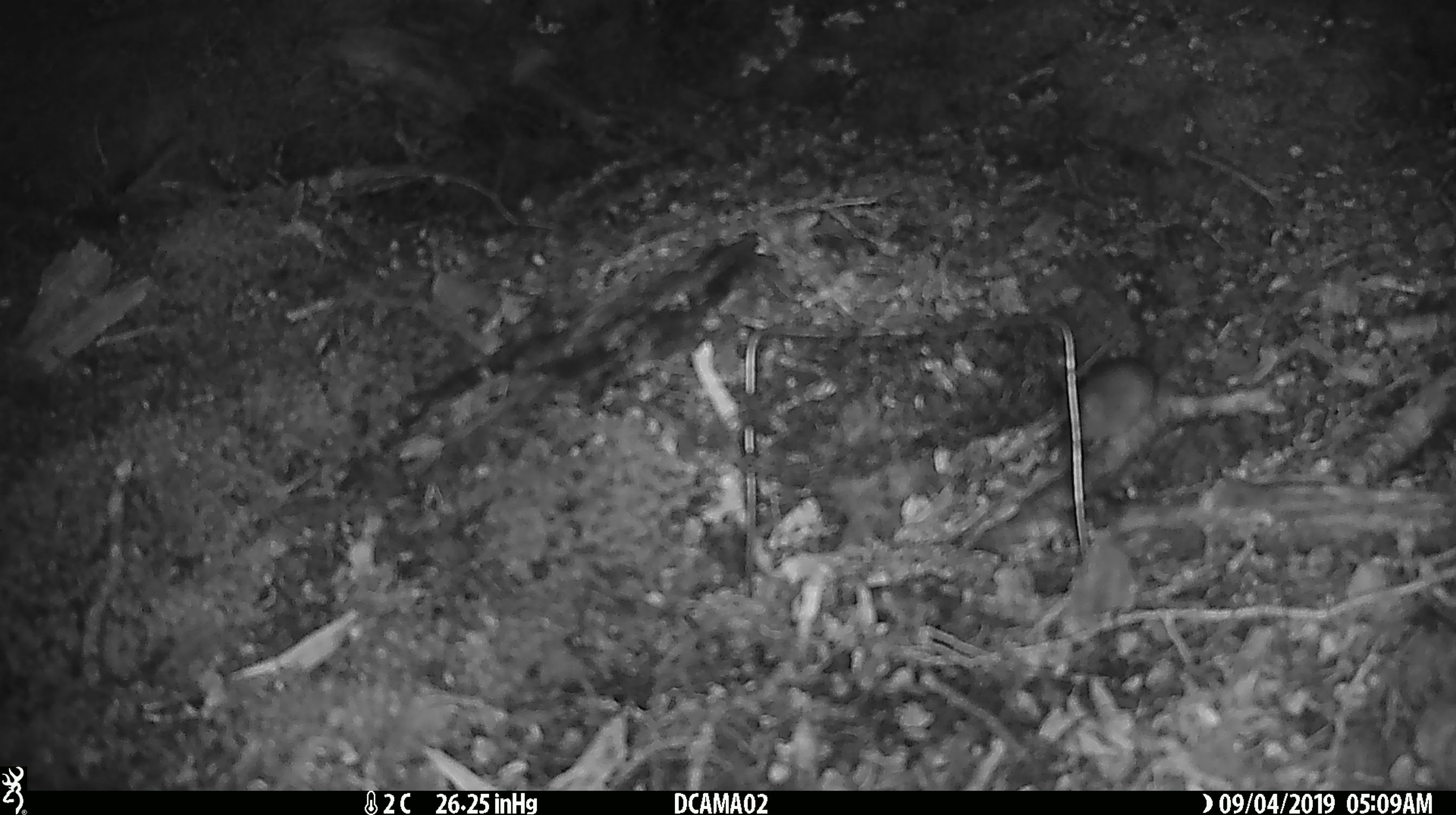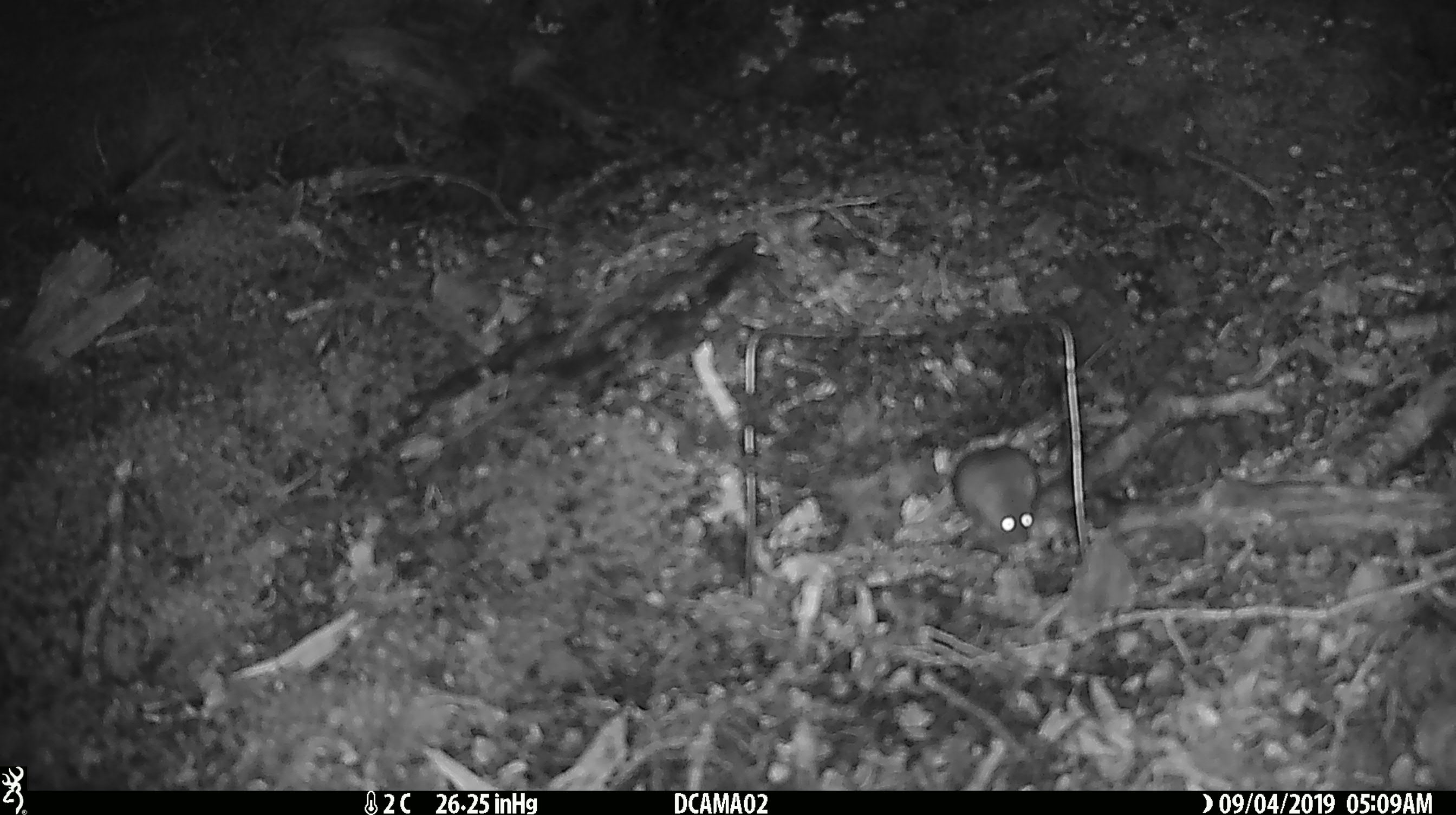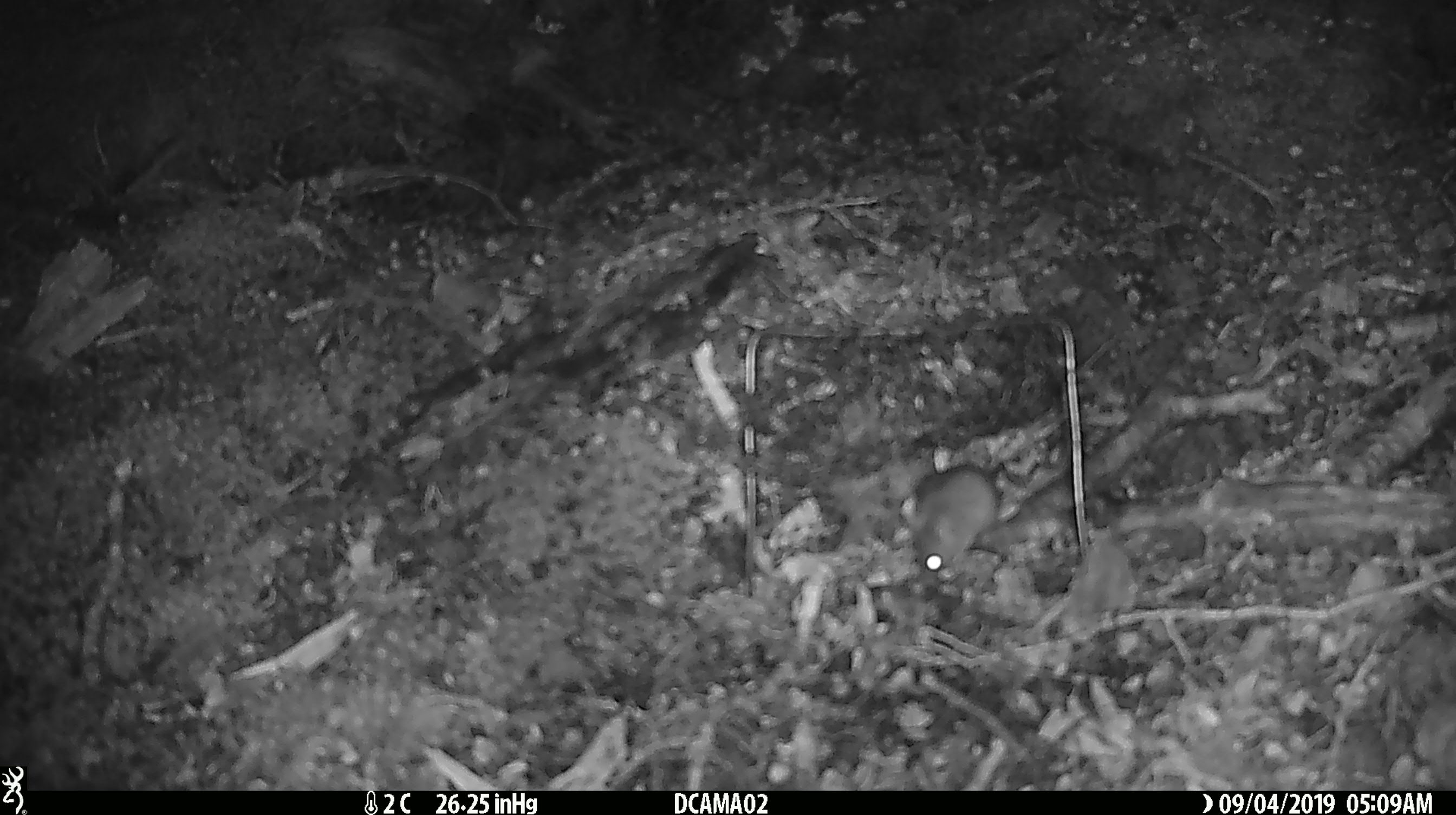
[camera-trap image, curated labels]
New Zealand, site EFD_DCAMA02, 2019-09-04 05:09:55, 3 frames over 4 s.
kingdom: Animalia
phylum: Chordata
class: Mammalia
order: Rodentia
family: Muridae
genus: Mus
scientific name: Mus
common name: mouse